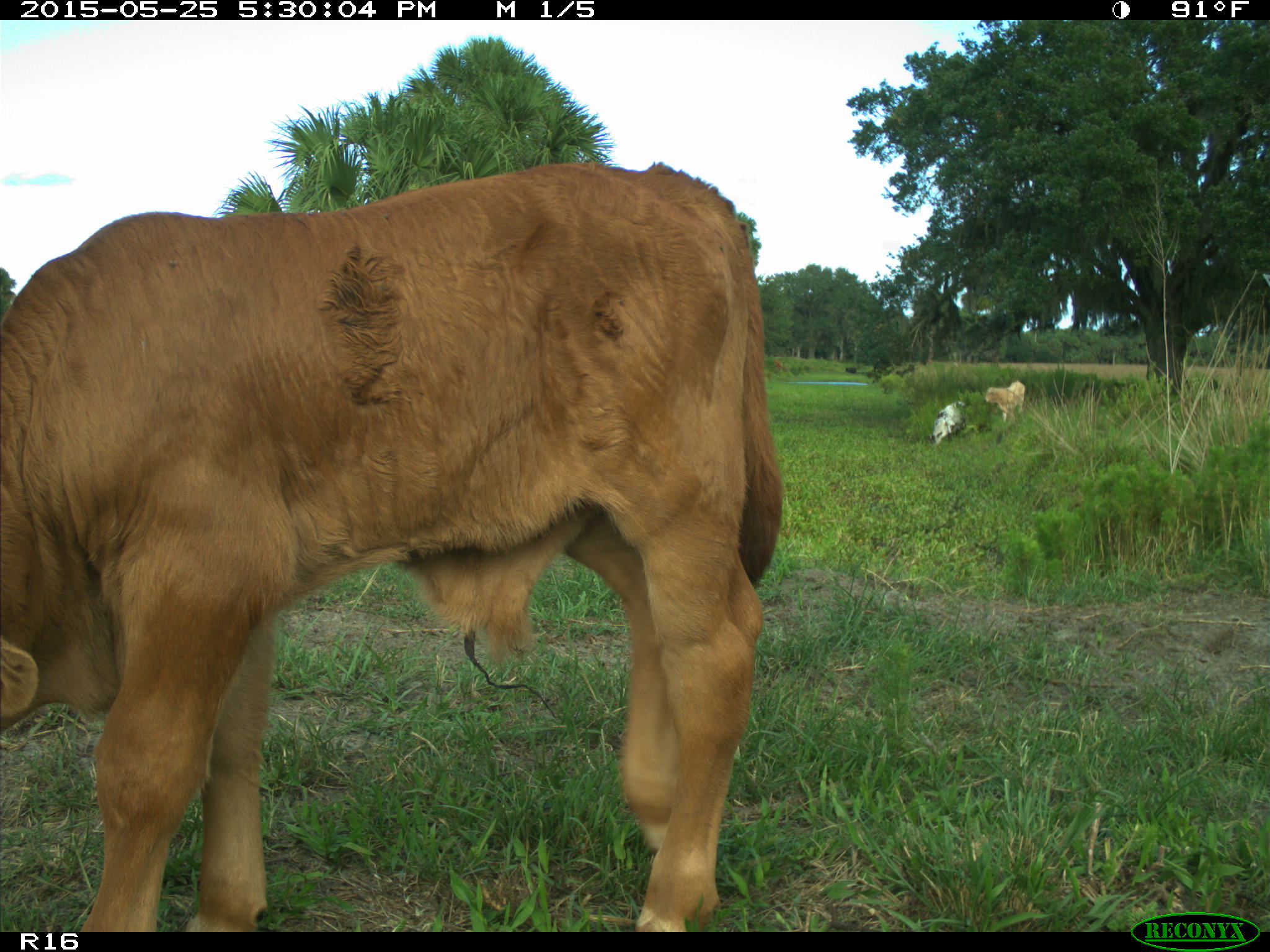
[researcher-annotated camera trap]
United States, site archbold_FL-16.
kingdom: Animalia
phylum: Chordata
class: Mammalia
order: Artiodactyla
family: Bovidae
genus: Bos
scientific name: Bos taurus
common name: domestic cow